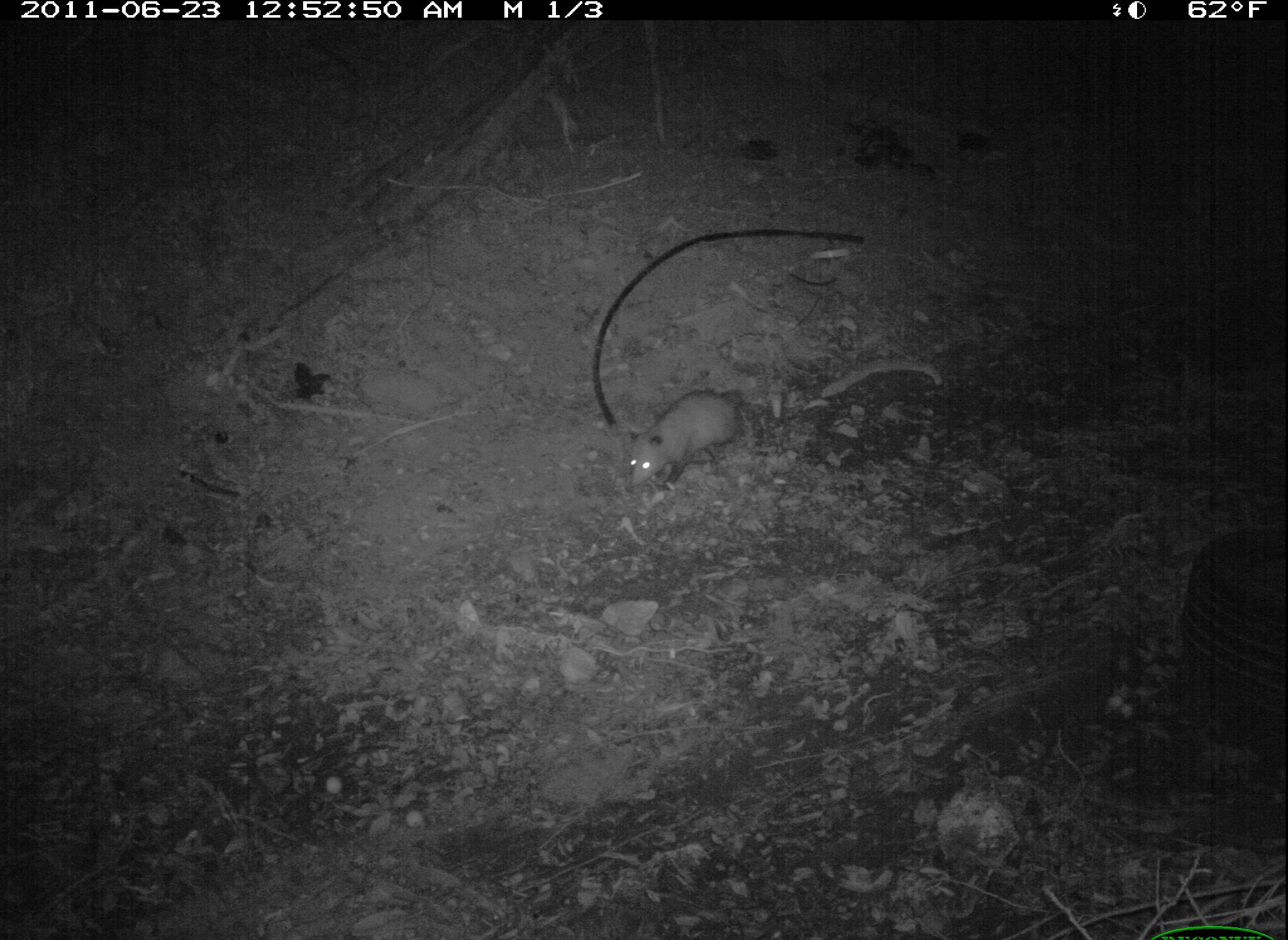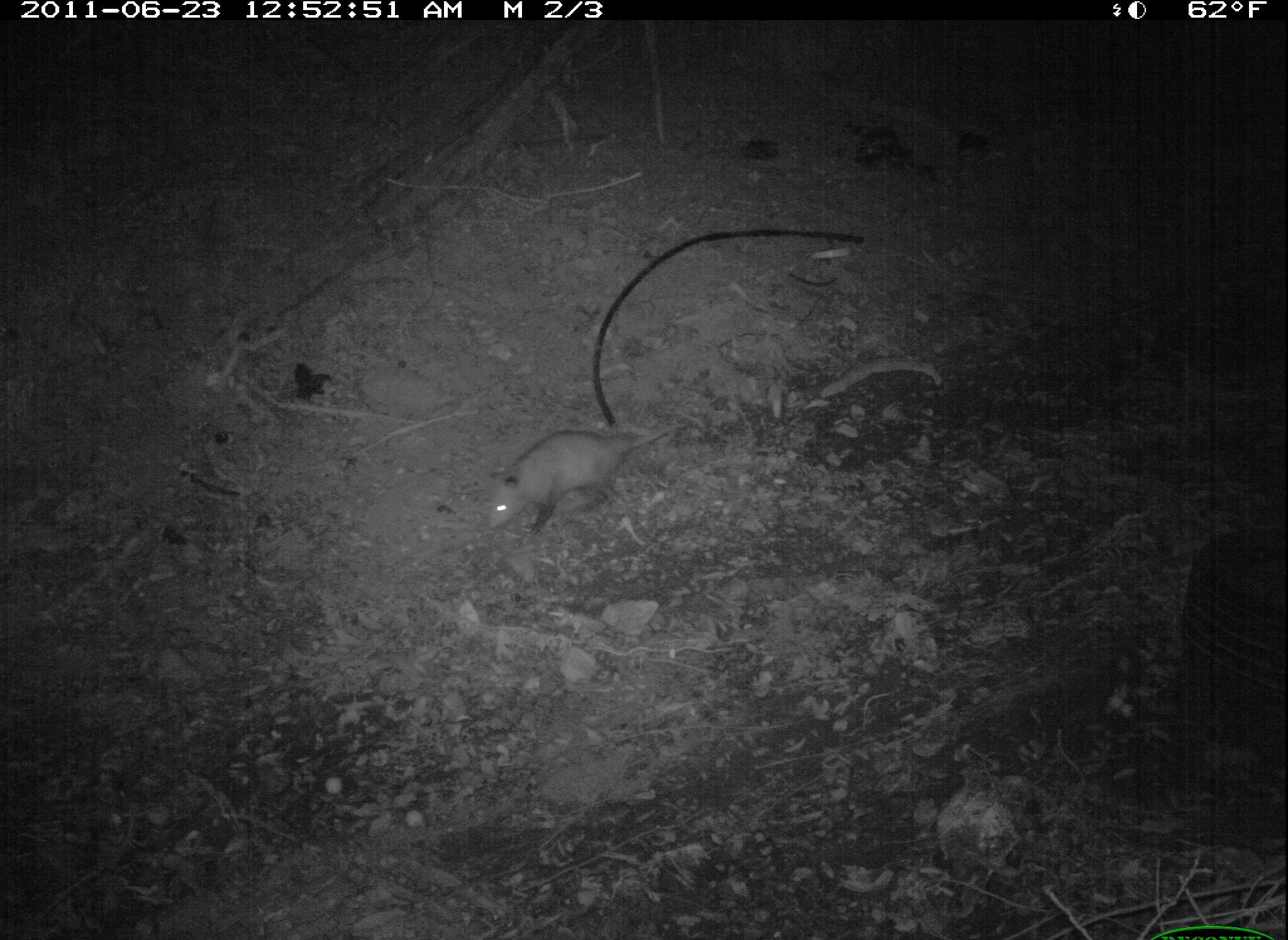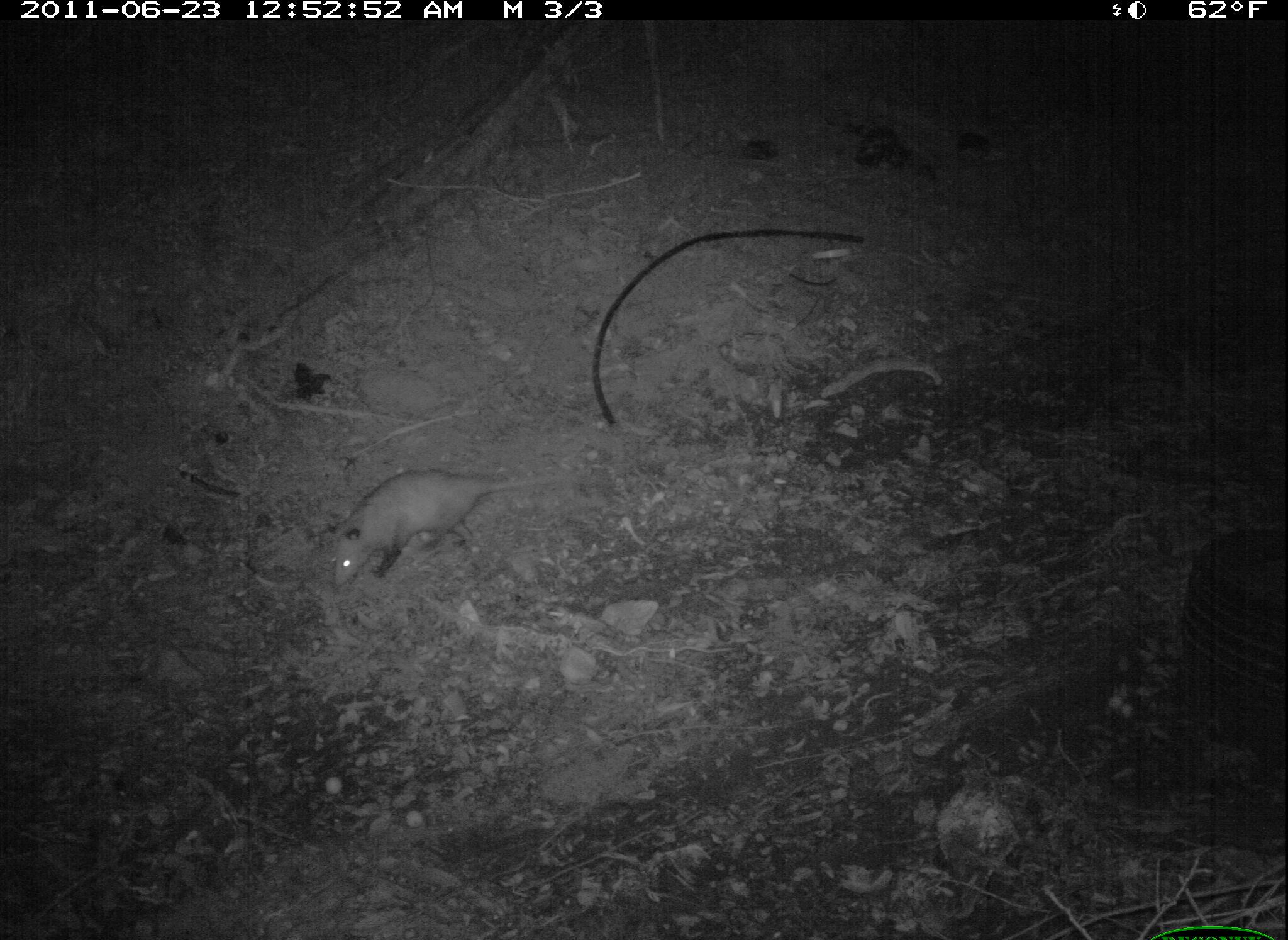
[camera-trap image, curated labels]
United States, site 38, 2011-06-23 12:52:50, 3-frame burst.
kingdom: Animalia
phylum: Chordata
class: Mammalia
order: Didelphimorphia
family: Didelphidae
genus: Didelphis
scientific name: Didelphis virginiana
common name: virginia opossum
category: opossum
Opossum (virginia opossum) (Didelphis virginiana).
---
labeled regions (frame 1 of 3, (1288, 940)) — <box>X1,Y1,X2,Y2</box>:
opossum: <box>618,380,762,496</box>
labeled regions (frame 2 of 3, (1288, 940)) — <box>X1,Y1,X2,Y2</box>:
opossum: <box>475,419,694,541</box>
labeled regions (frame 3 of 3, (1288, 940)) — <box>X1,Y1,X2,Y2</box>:
opossum: <box>317,457,580,596</box>